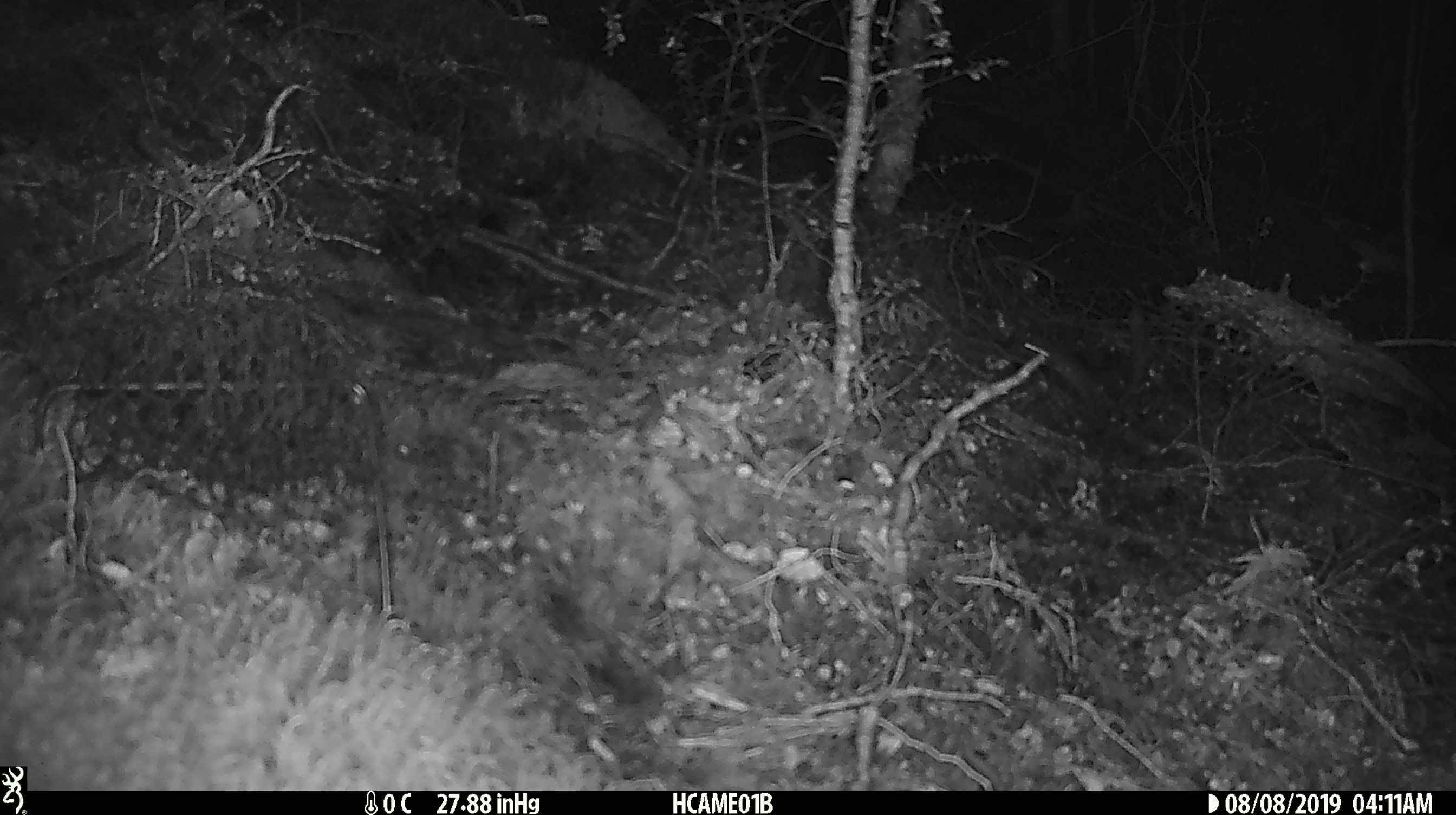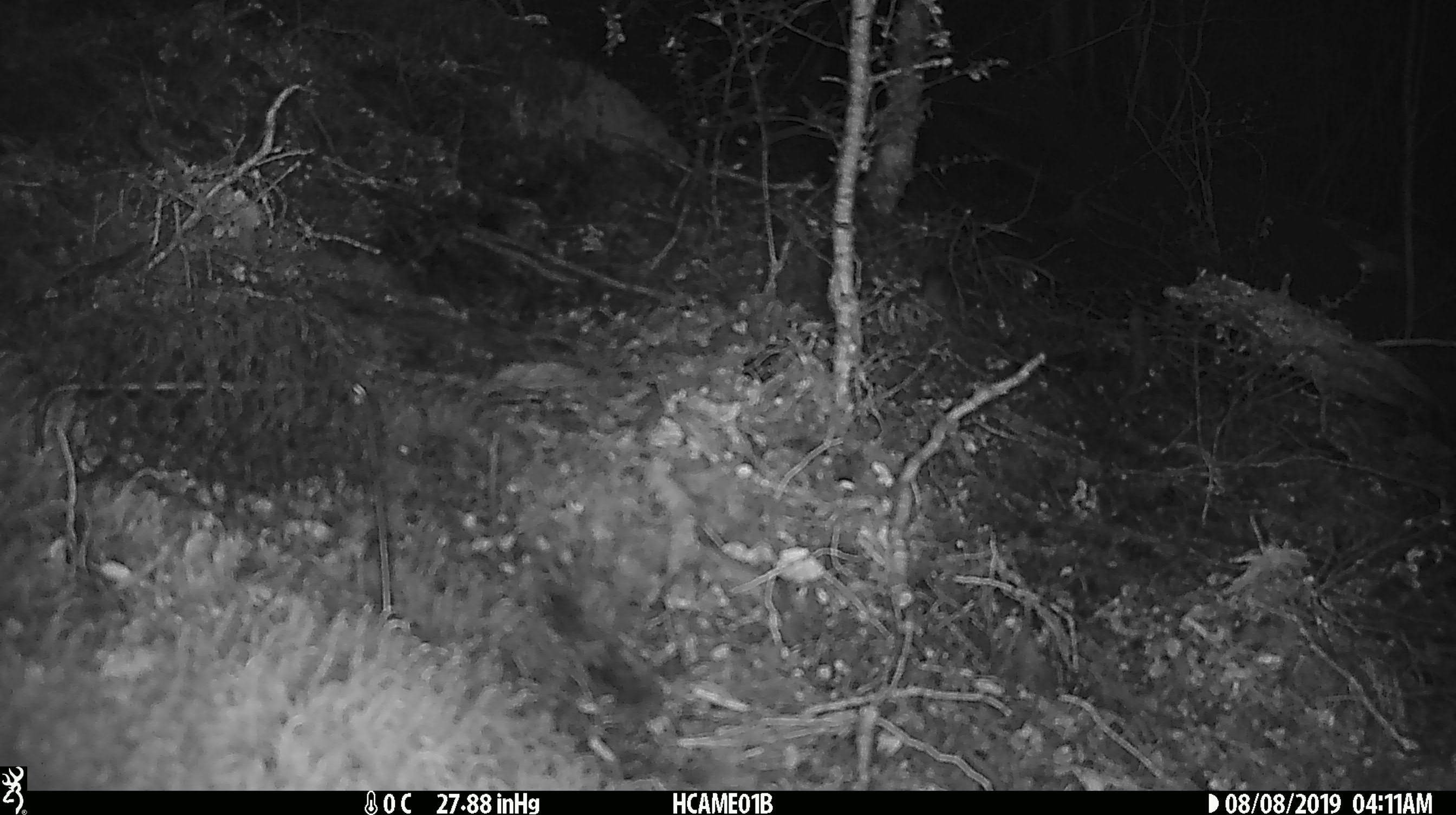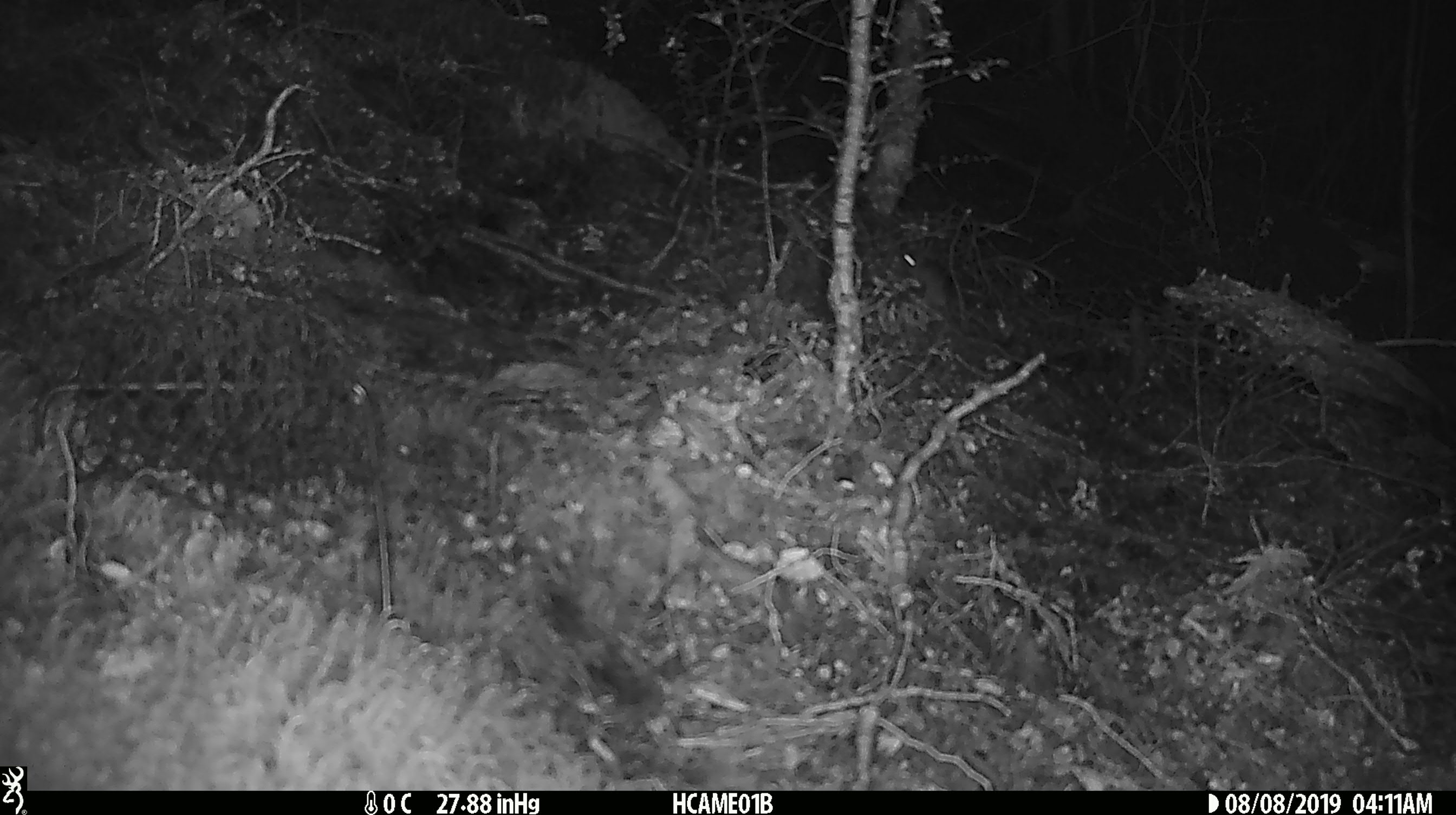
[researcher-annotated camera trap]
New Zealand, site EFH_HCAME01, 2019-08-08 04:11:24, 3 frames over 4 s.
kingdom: Animalia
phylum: Chordata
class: Mammalia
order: Rodentia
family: Muridae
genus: Mus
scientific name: Mus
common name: mouse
Mouse (Mus).